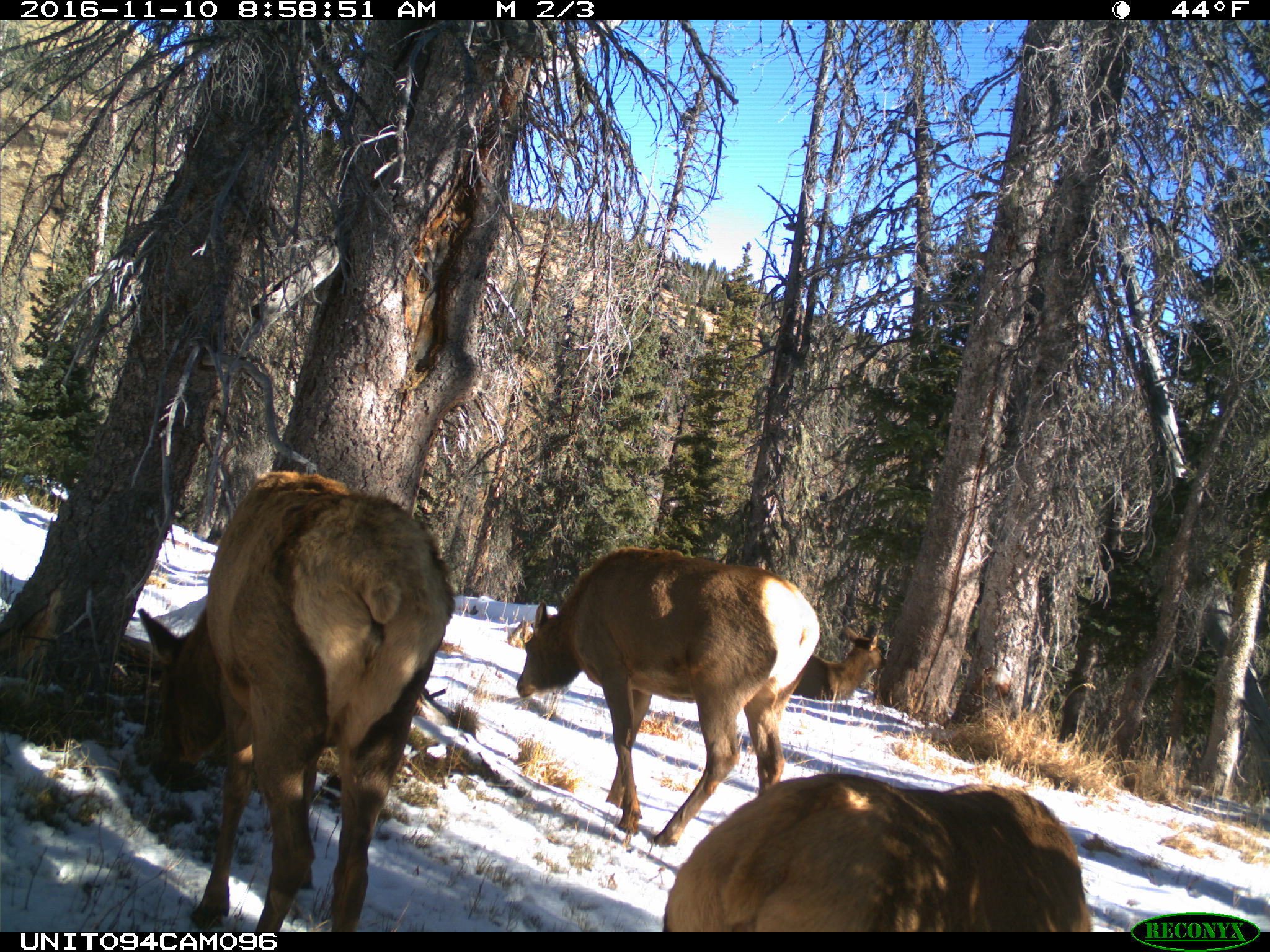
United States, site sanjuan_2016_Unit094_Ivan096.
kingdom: Animalia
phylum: Chordata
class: Mammalia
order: Artiodactyla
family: Cervidae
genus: Cervus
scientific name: Cervus elaphus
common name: red deer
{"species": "Cervus elaphus (red deer)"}